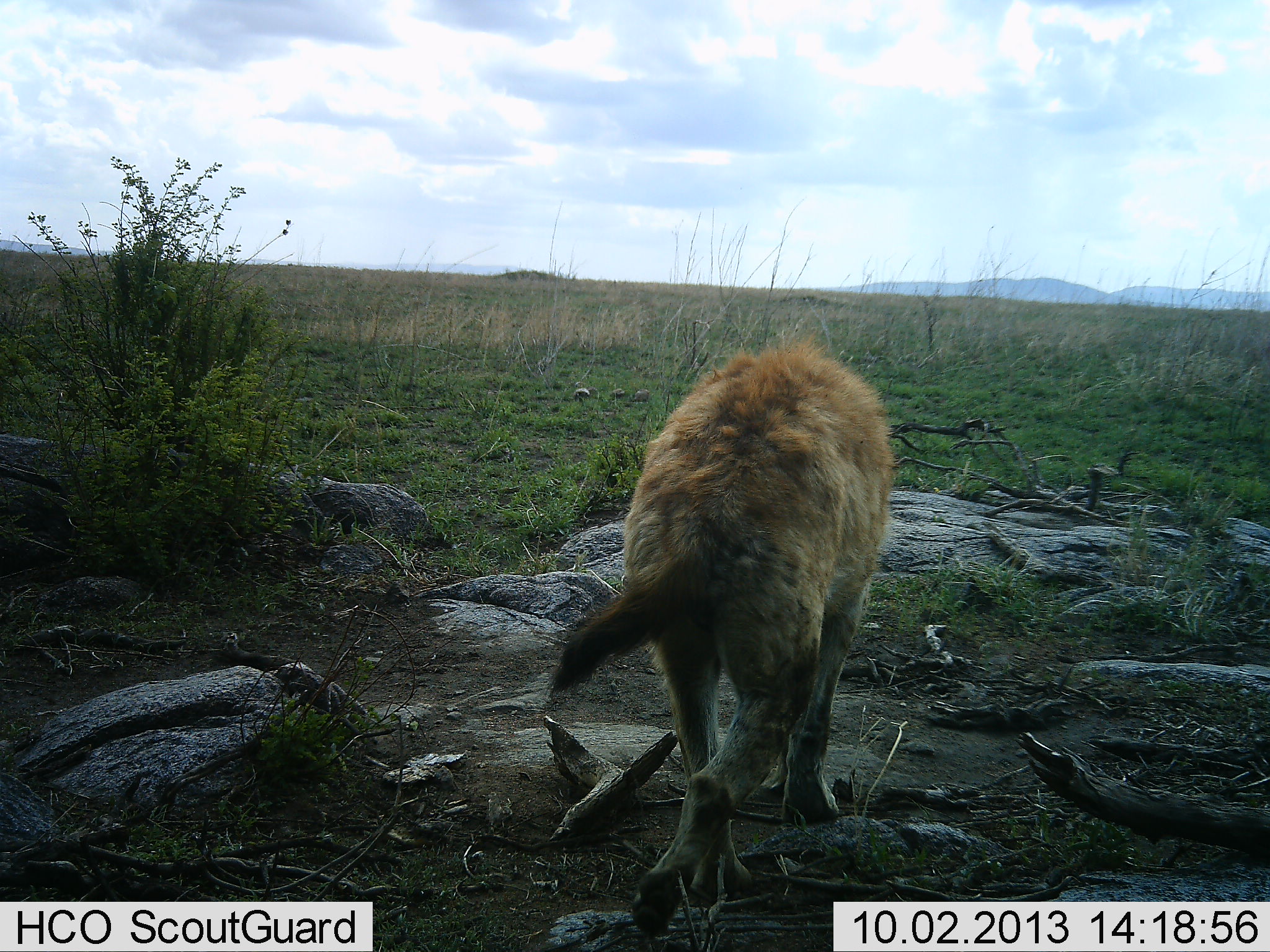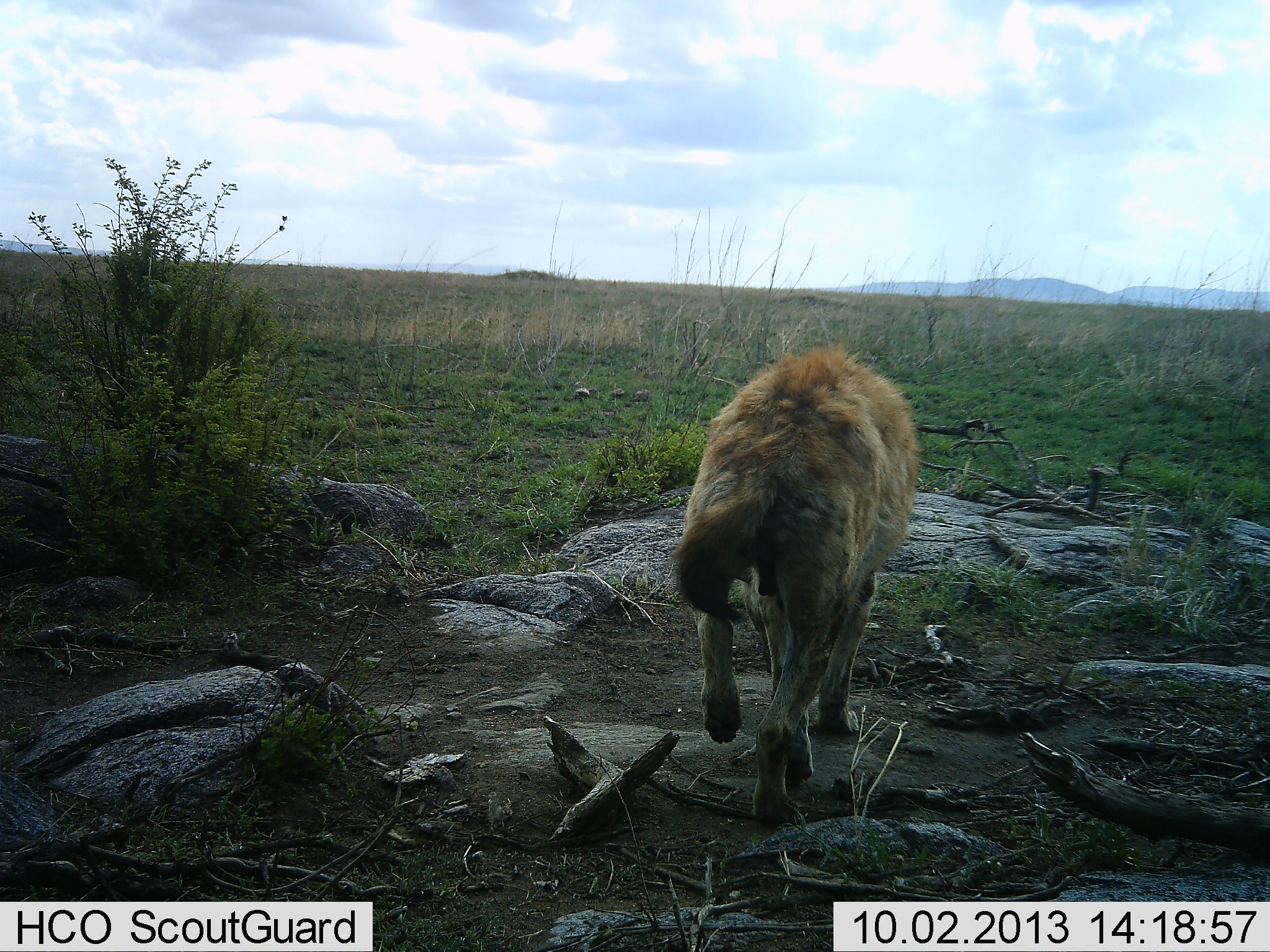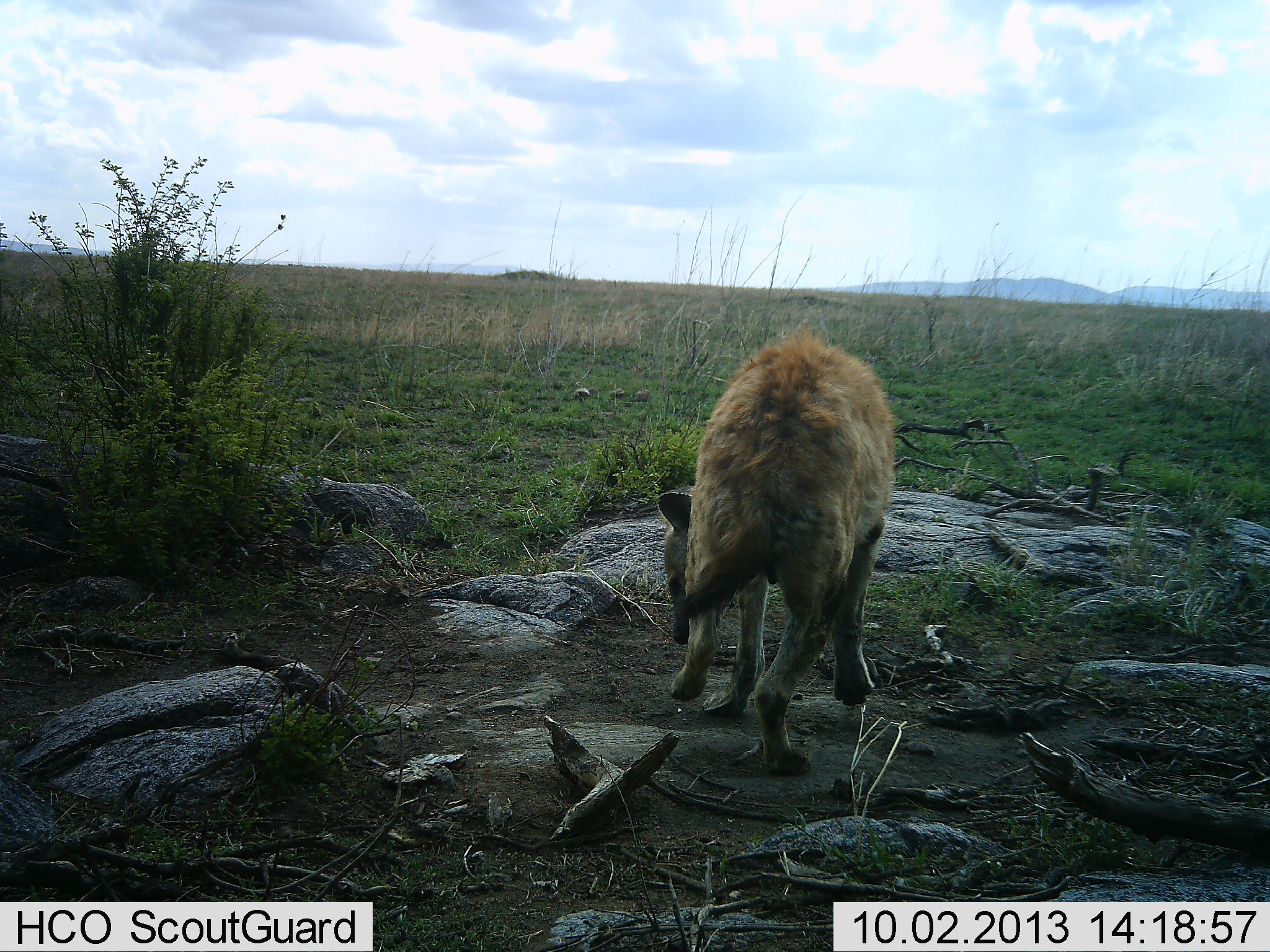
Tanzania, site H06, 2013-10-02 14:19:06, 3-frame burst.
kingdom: Animalia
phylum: Chordata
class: Mammalia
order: Carnivora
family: Hyaenidae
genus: Crocuta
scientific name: Crocuta crocuta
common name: spotted hyena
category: hyenaspotted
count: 1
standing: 0%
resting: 0%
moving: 100%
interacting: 0%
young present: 0%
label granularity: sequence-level